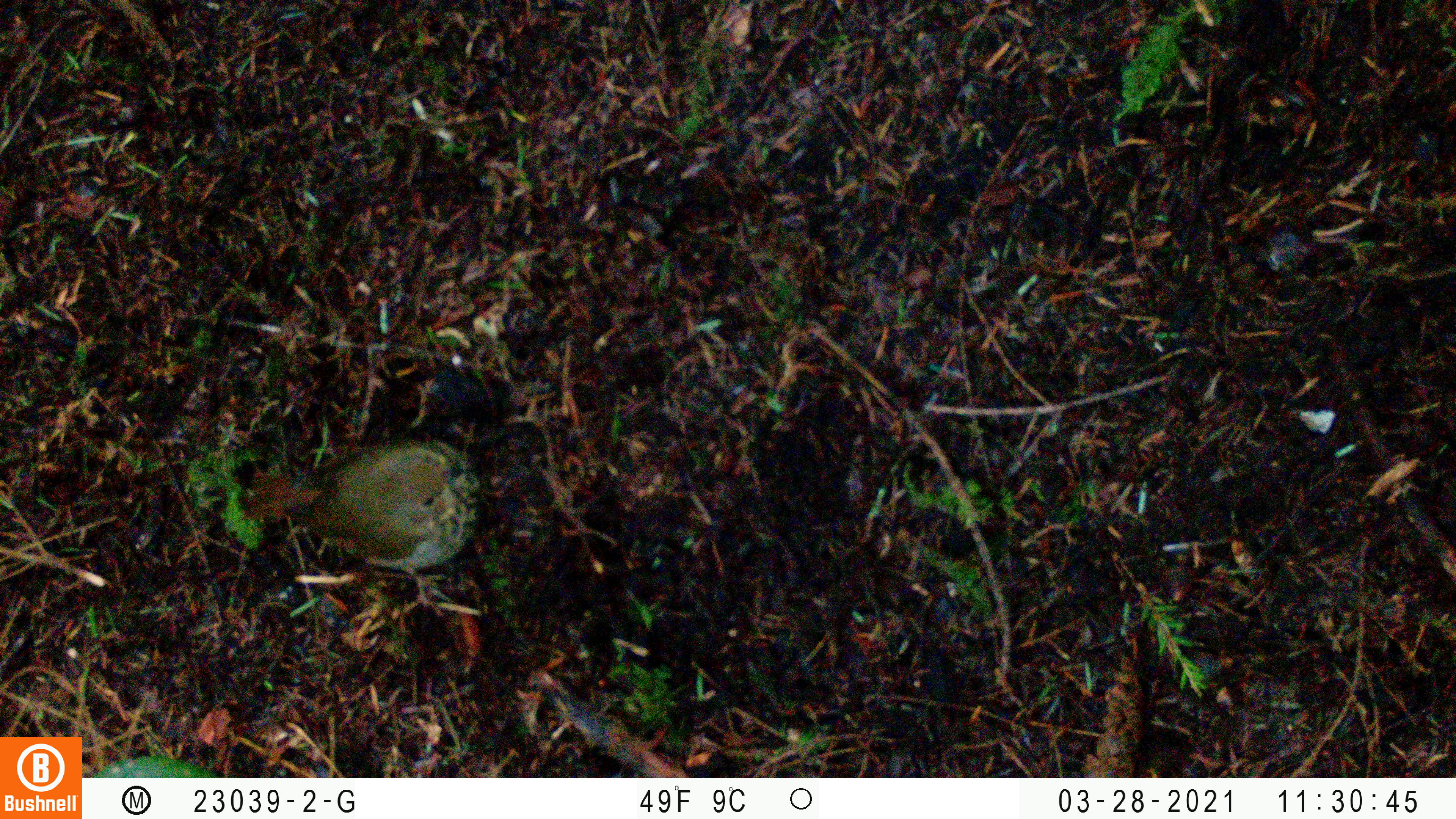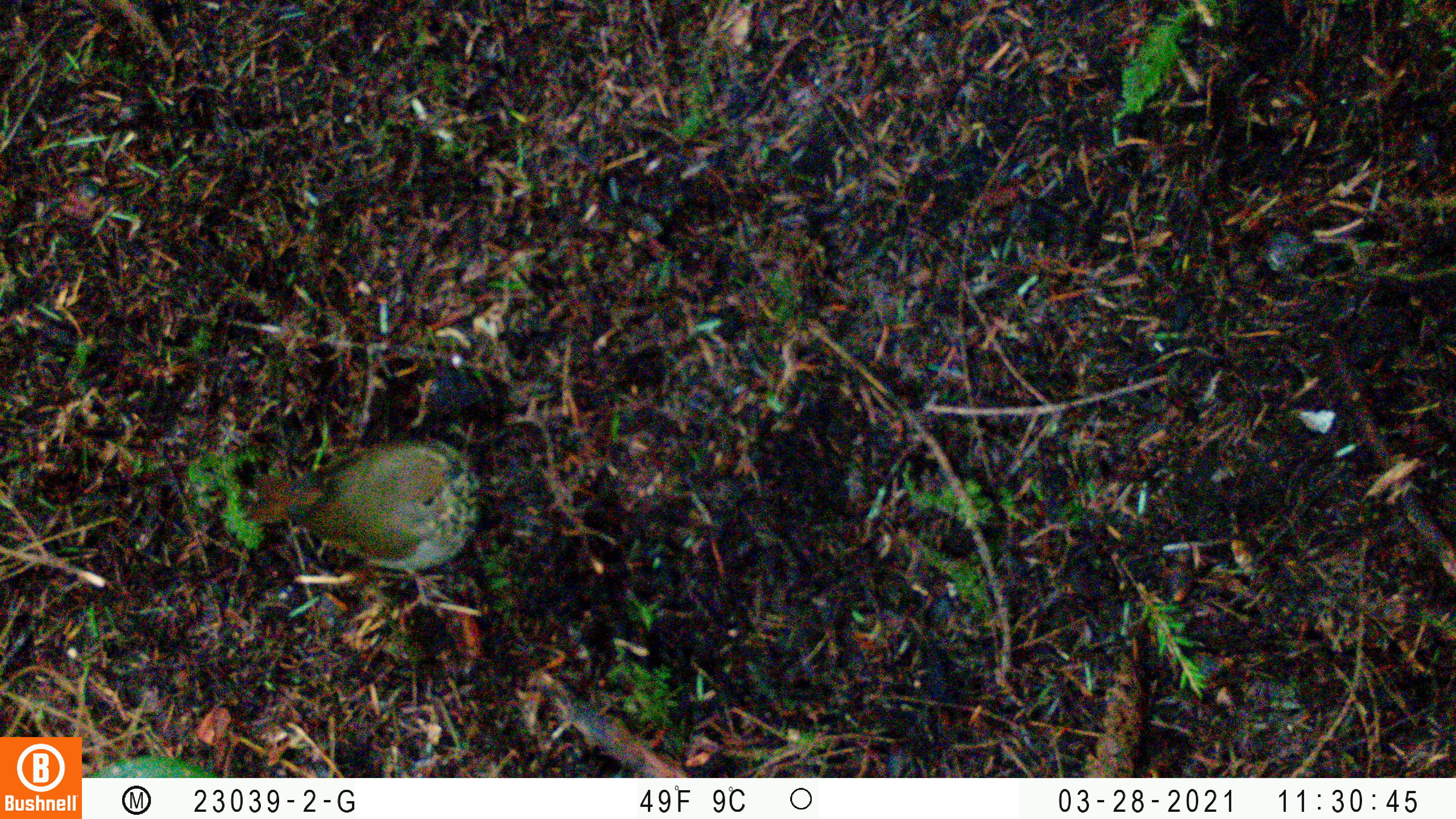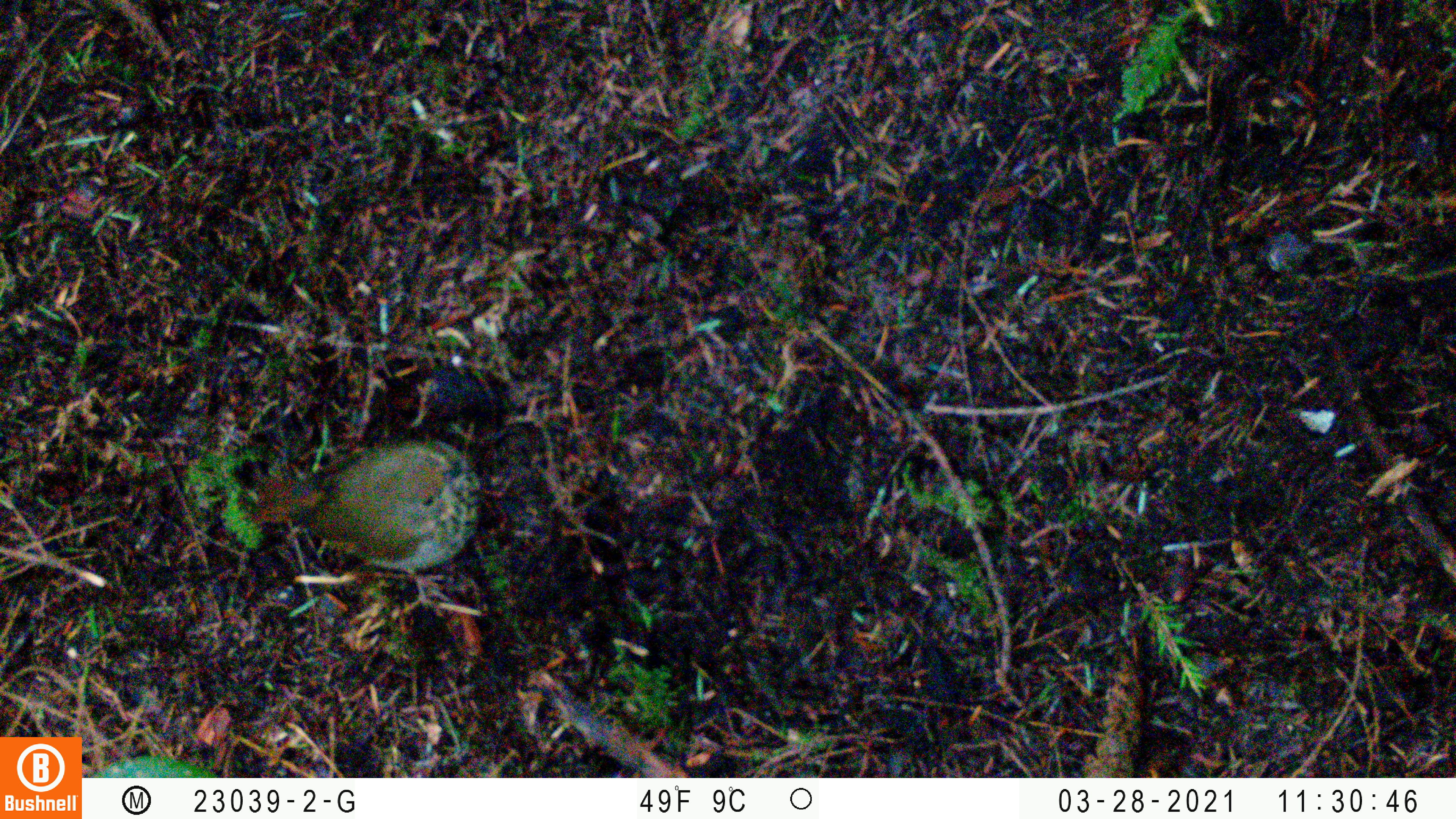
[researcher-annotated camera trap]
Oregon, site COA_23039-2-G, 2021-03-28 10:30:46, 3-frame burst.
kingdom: Animalia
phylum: Chordata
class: Aves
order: Passeriformes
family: Turdidae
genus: Catharus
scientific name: Catharus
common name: brown thrushes and nightingale-thrushes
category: catharus species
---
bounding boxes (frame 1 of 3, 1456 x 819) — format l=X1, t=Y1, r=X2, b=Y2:
catharus species: l=191, t=390, r=522, b=627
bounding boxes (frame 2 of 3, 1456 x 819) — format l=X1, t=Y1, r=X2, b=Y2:
catharus species: l=193, t=378, r=512, b=651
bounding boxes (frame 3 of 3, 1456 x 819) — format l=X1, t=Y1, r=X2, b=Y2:
catharus species: l=197, t=385, r=512, b=647